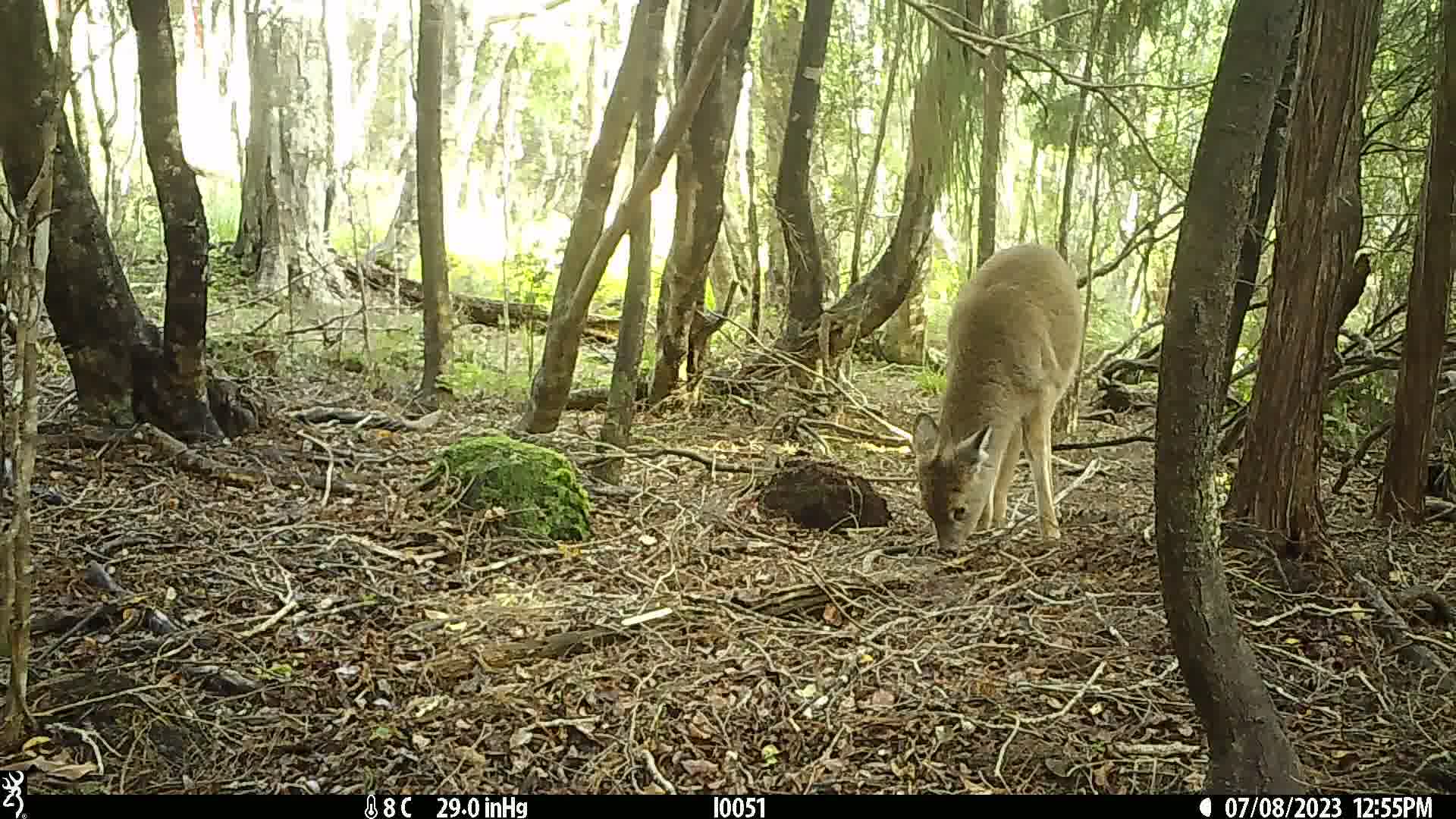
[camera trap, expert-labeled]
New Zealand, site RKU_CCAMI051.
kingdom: Animalia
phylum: Chordata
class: Mammalia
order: Artiodactyla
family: Cervidae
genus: Odocoileus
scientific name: Odocoileus virginianus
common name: white-tailed deer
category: white tailed deer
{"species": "white tailed deer (white-tailed deer) (Odocoileus virginianus)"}